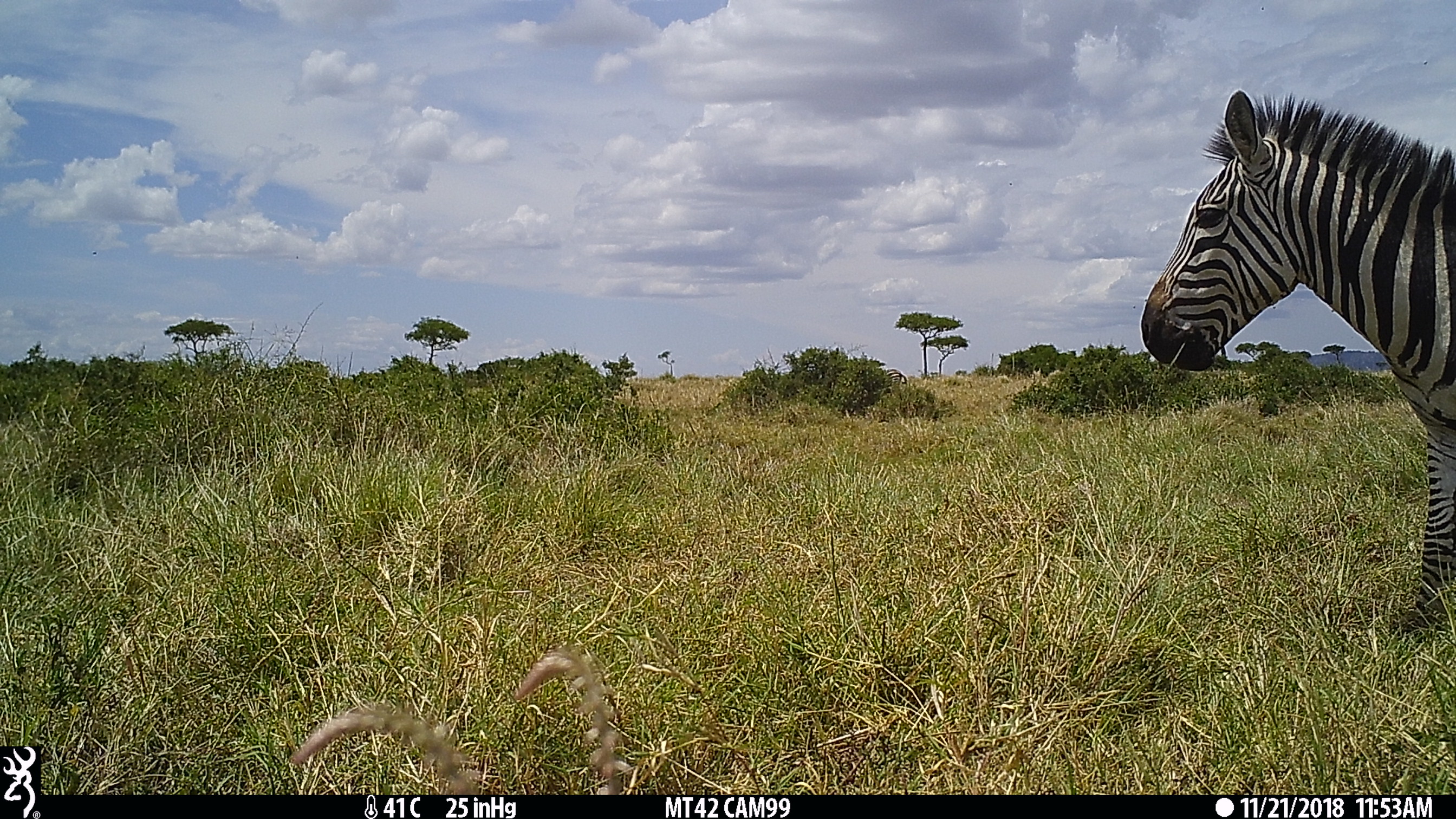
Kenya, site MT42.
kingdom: Animalia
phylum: Chordata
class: Mammalia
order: Perissodactyla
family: Equidae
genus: Equus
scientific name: Equus quagga burchellii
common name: burchell's zebra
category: zebra